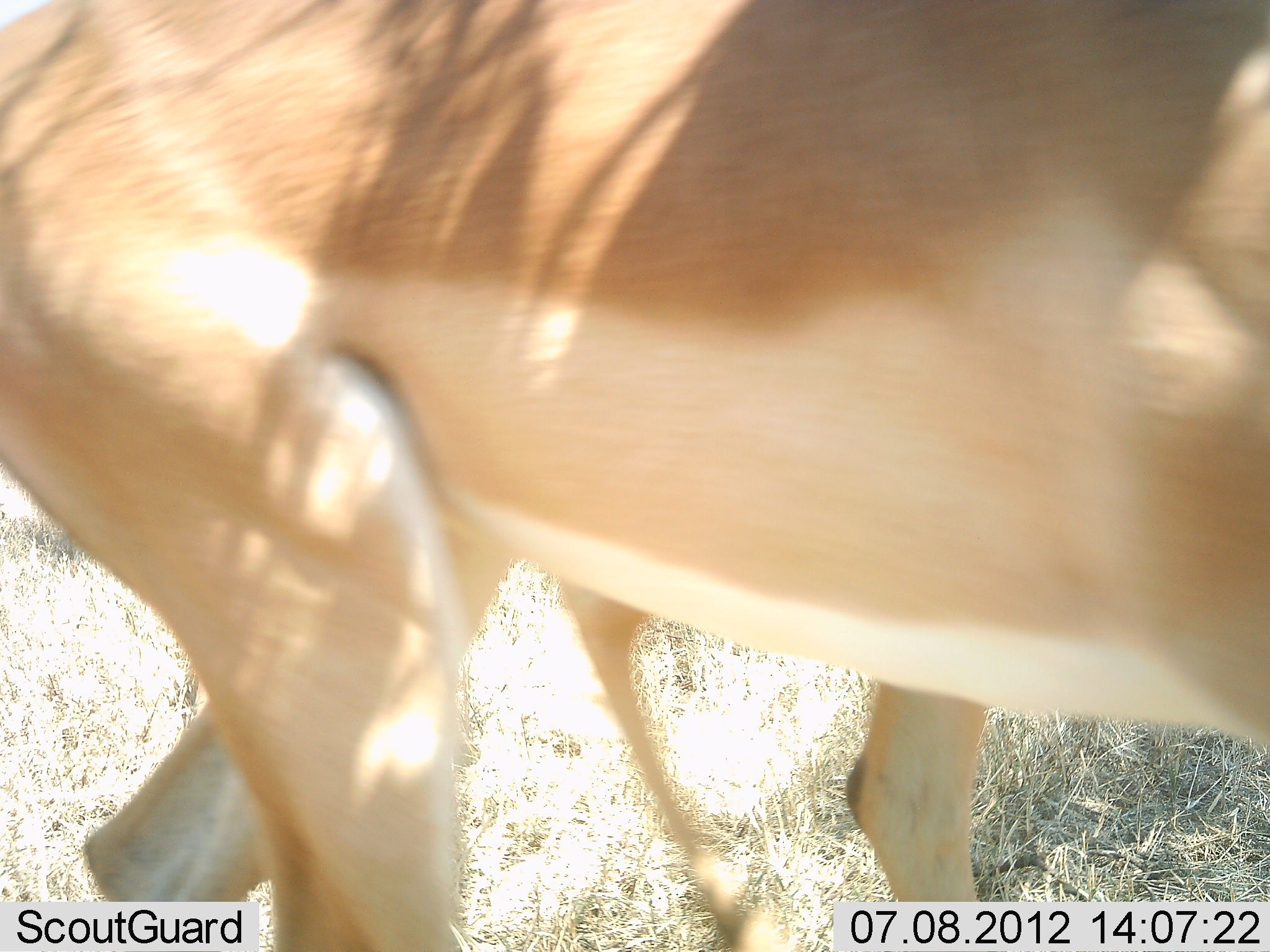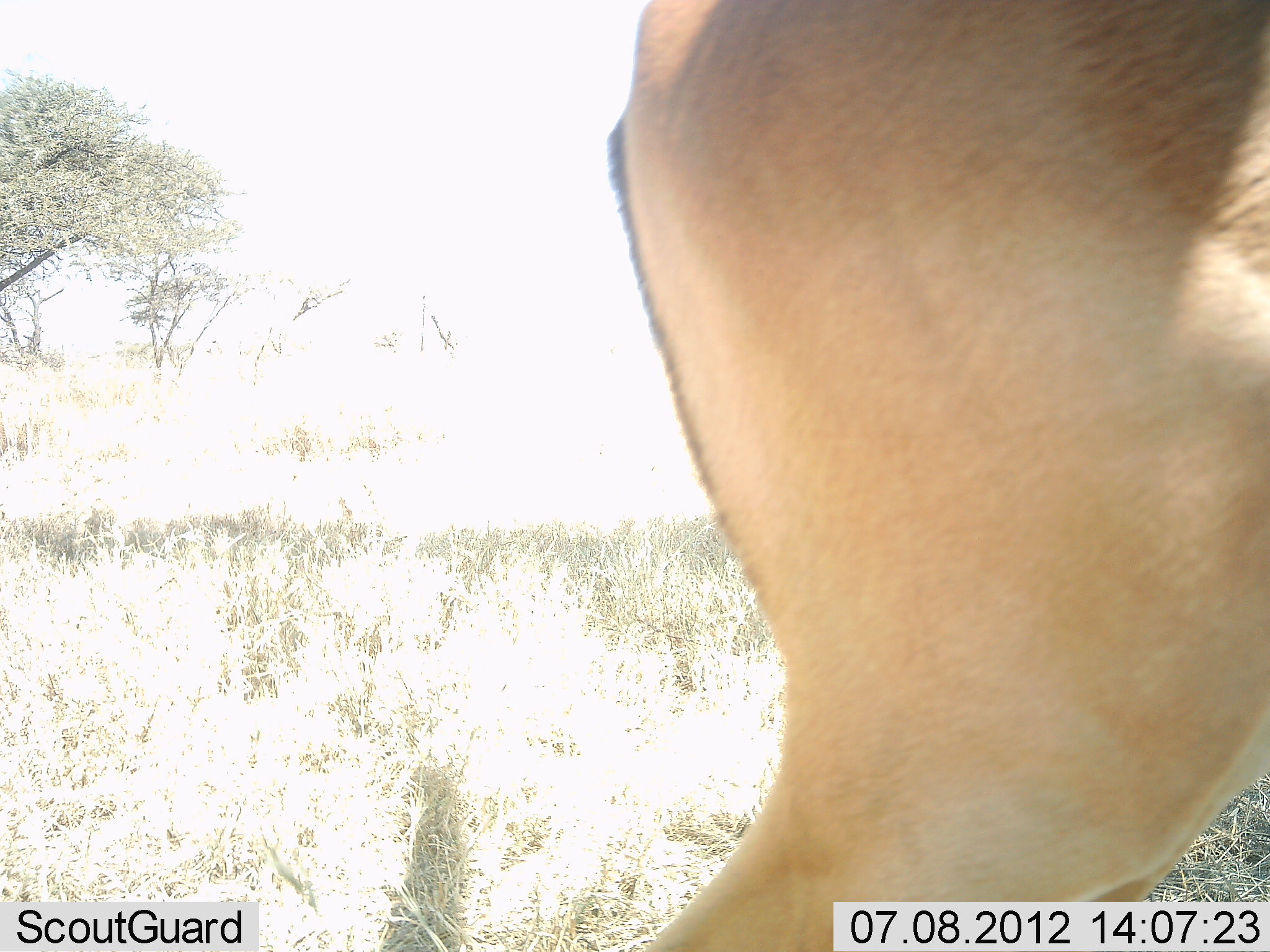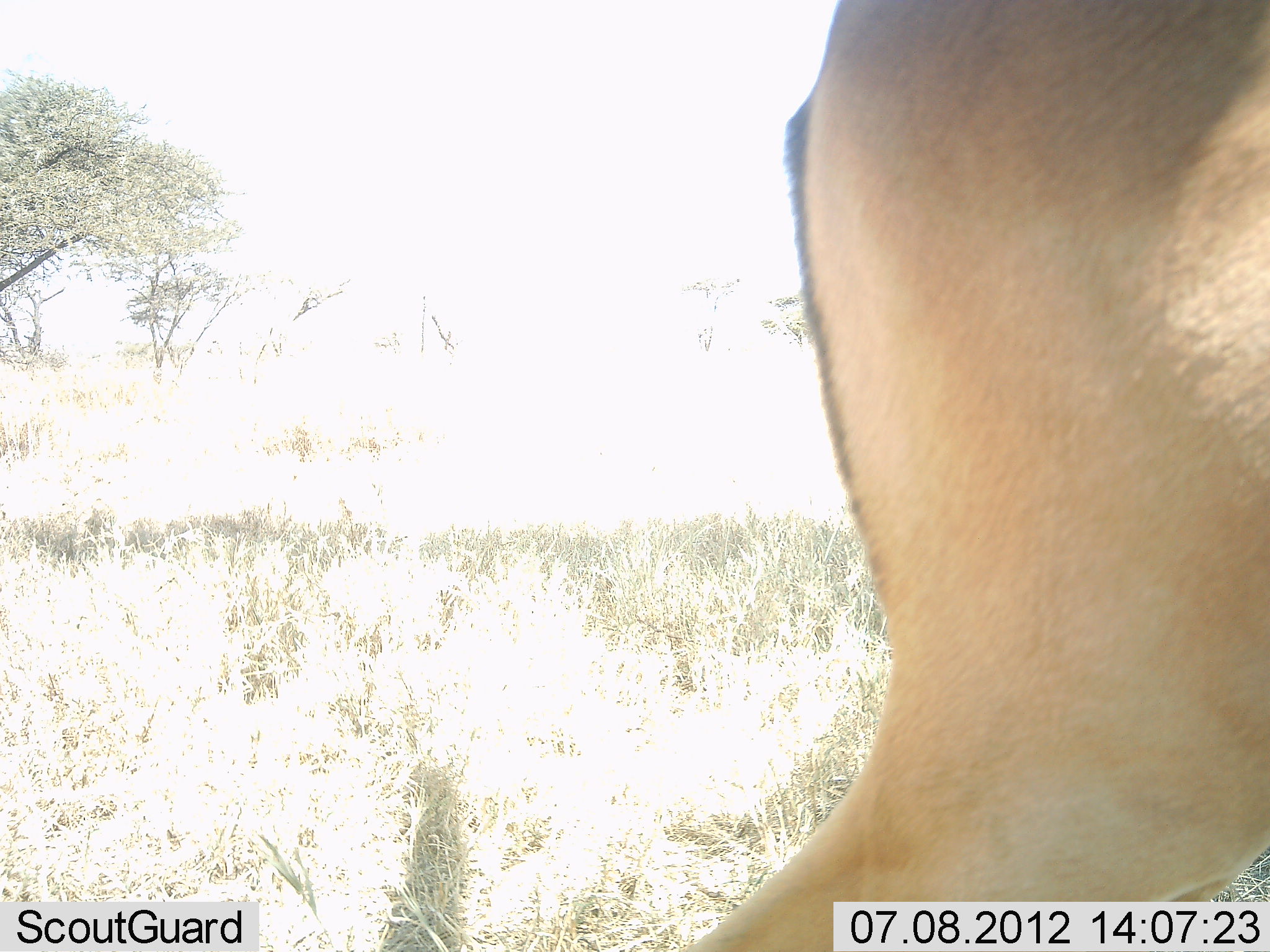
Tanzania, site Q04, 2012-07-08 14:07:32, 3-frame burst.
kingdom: Animalia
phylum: Chordata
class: Mammalia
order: Artiodactyla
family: Bovidae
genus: Aepyceros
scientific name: Aepyceros melampus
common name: impala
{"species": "impala (Aepyceros melampus)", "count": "2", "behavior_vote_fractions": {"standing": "10%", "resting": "0%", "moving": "90%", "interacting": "0%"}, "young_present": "0%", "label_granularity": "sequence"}